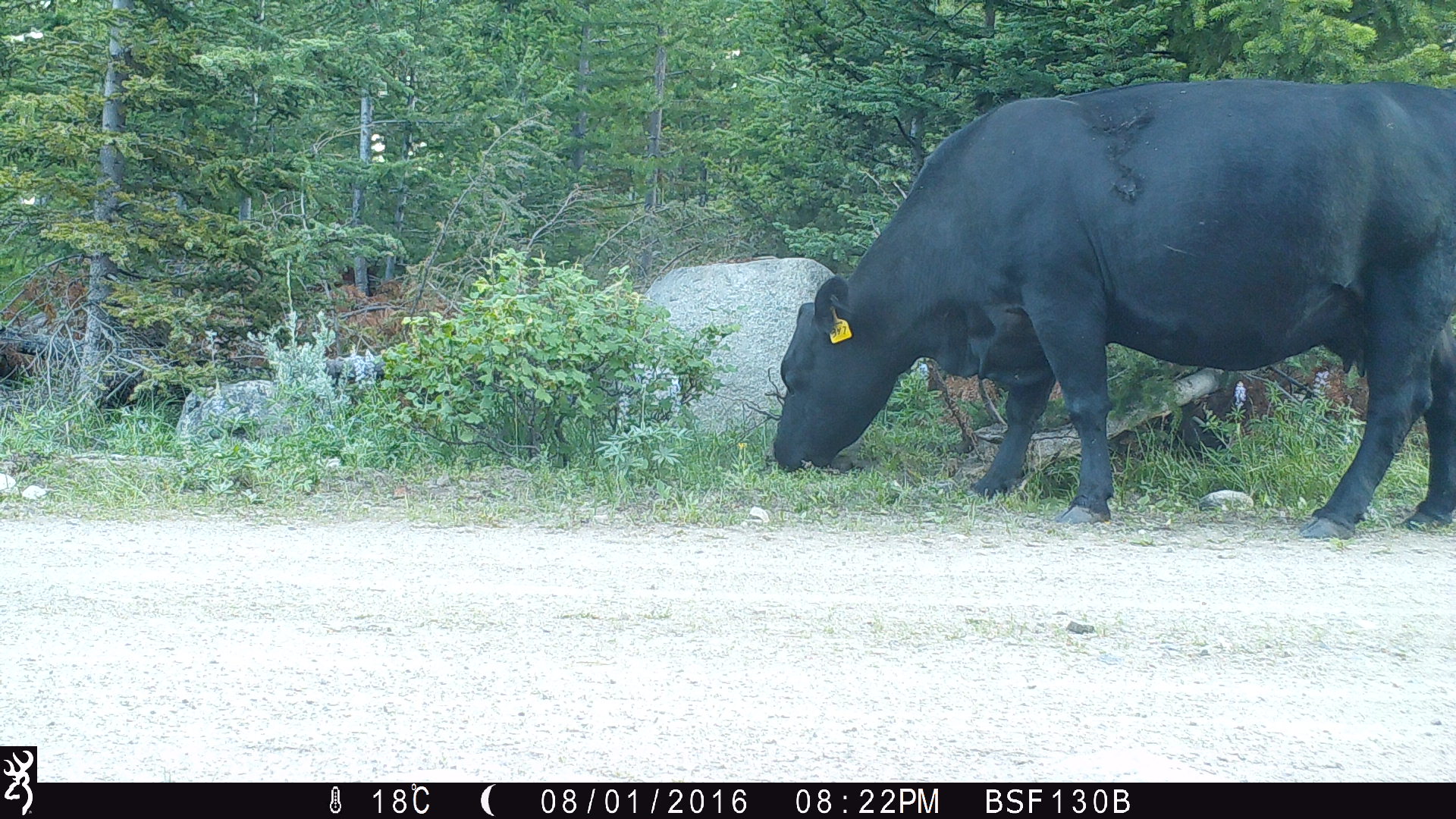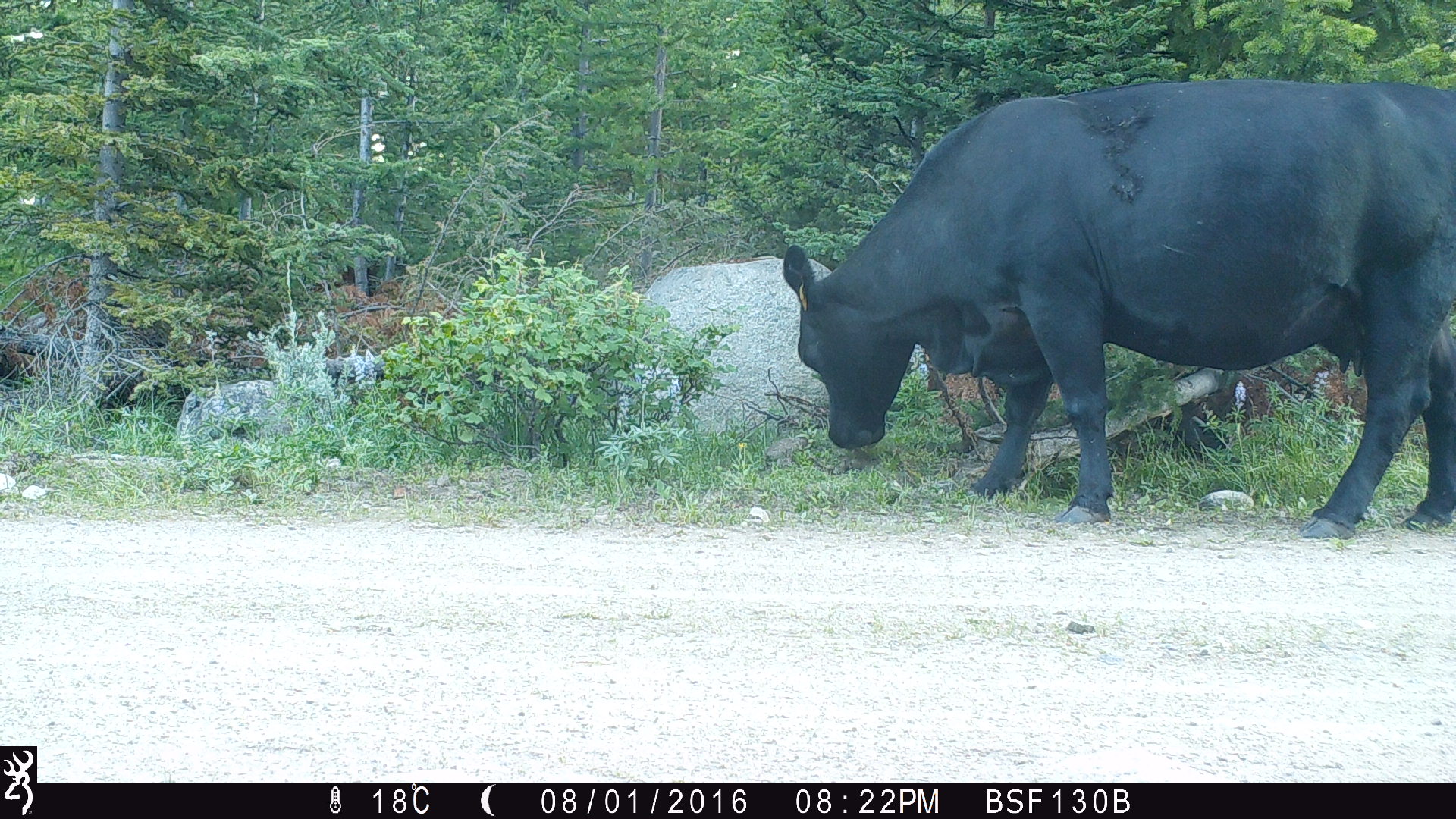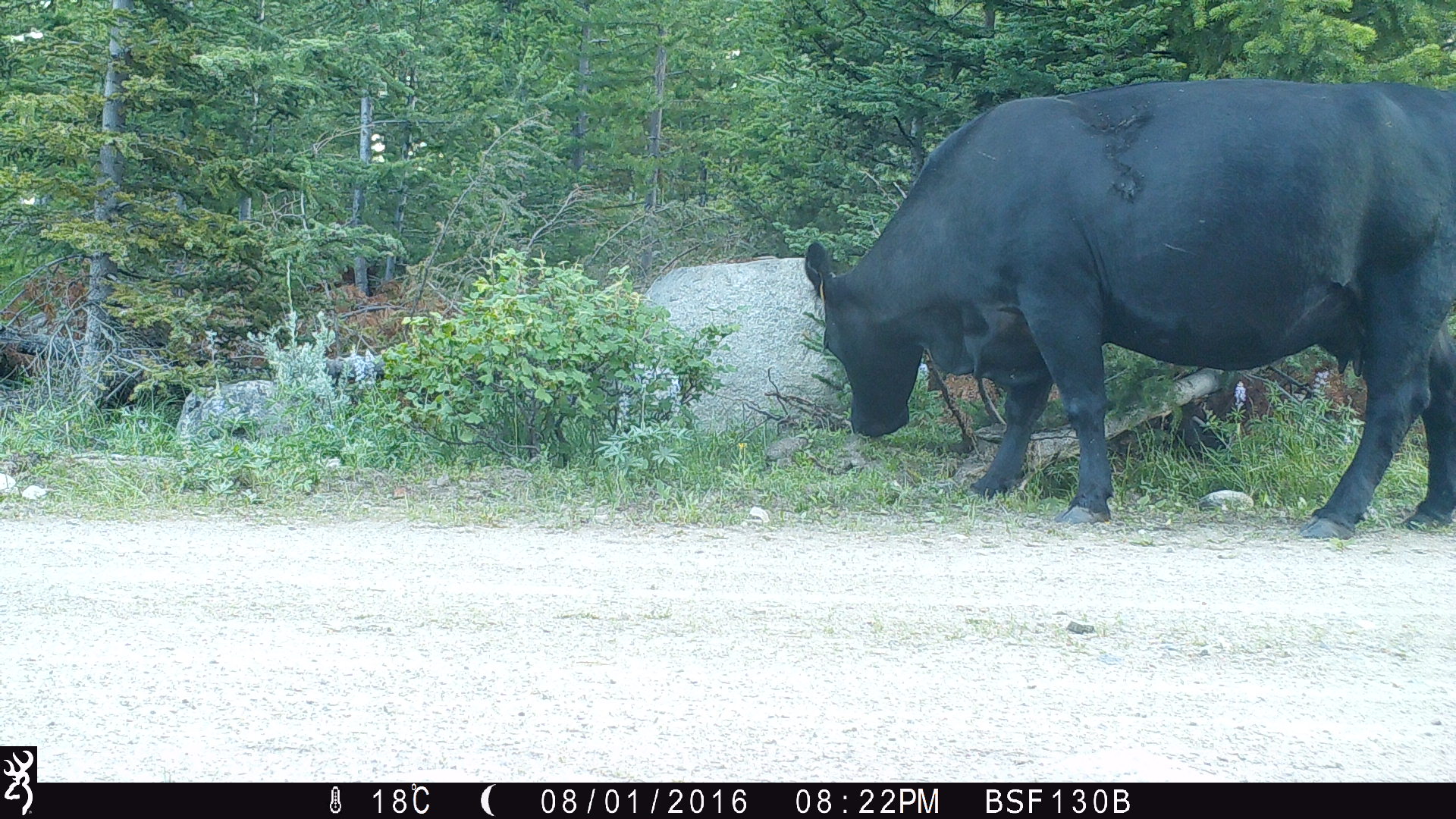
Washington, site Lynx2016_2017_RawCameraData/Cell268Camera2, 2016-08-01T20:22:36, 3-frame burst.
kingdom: Animalia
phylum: Chordata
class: Mammalia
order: Artiodactyla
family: Bovidae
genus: Bos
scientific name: Bos taurus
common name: domestic cattle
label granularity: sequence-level